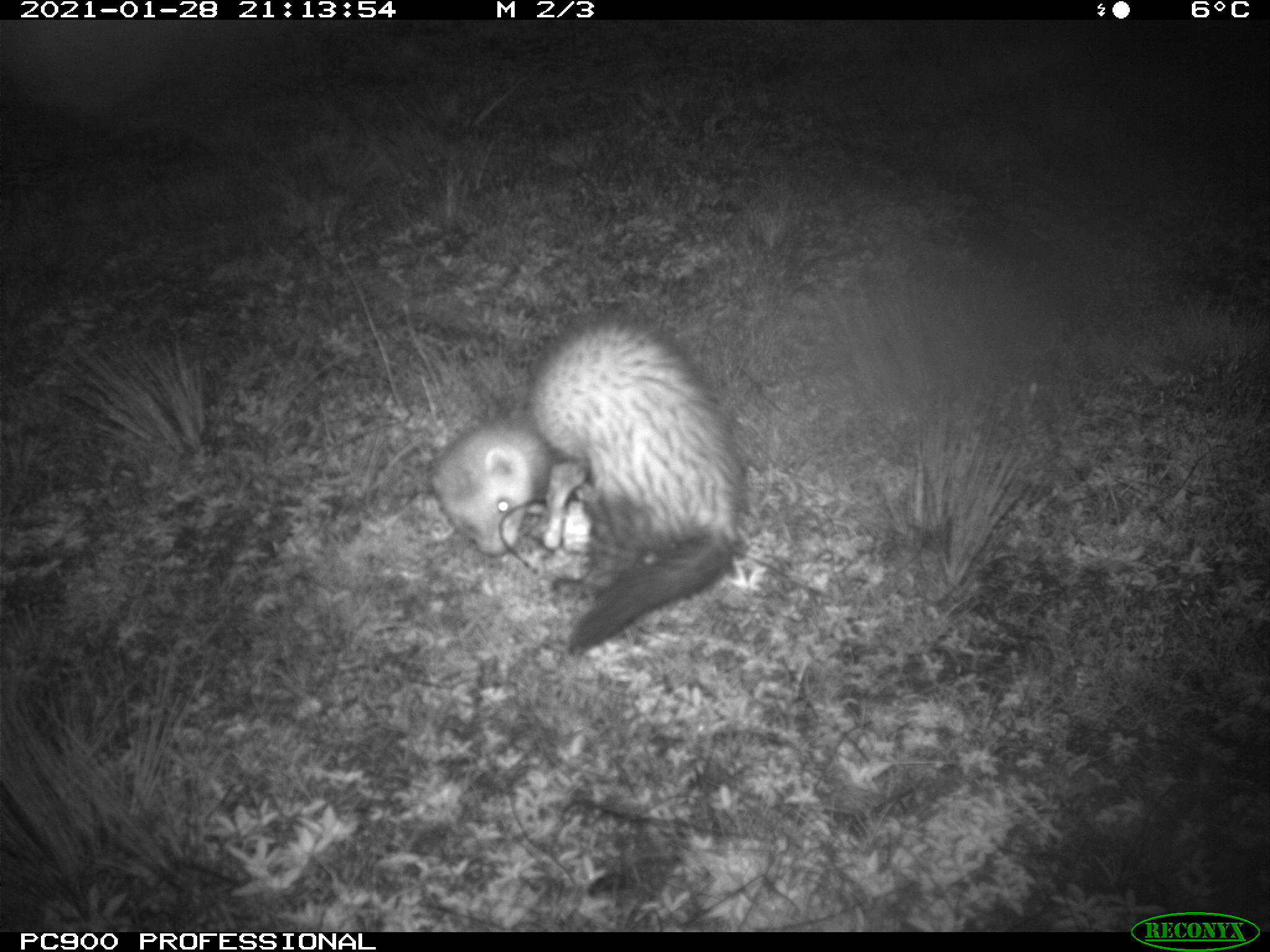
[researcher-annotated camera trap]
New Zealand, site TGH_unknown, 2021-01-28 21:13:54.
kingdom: Animalia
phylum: Chordata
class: Mammalia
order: Carnivora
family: Mustelidae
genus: Mustela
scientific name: Mustela furo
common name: ferret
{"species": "ferret (Mustela furo)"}